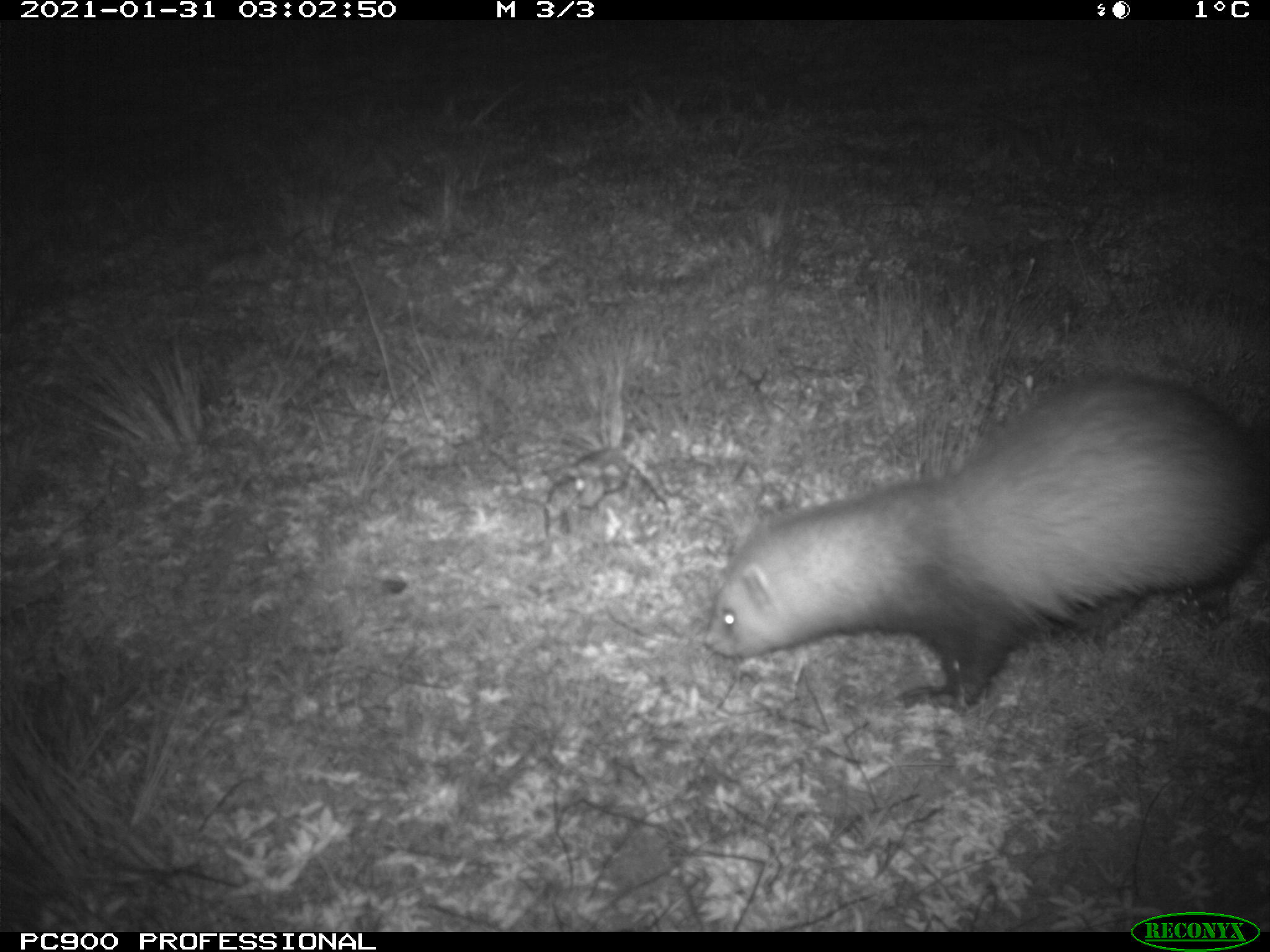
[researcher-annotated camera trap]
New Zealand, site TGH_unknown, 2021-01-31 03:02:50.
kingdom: Animalia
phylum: Chordata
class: Mammalia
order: Carnivora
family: Mustelidae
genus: Mustela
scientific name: Mustela furo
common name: ferret